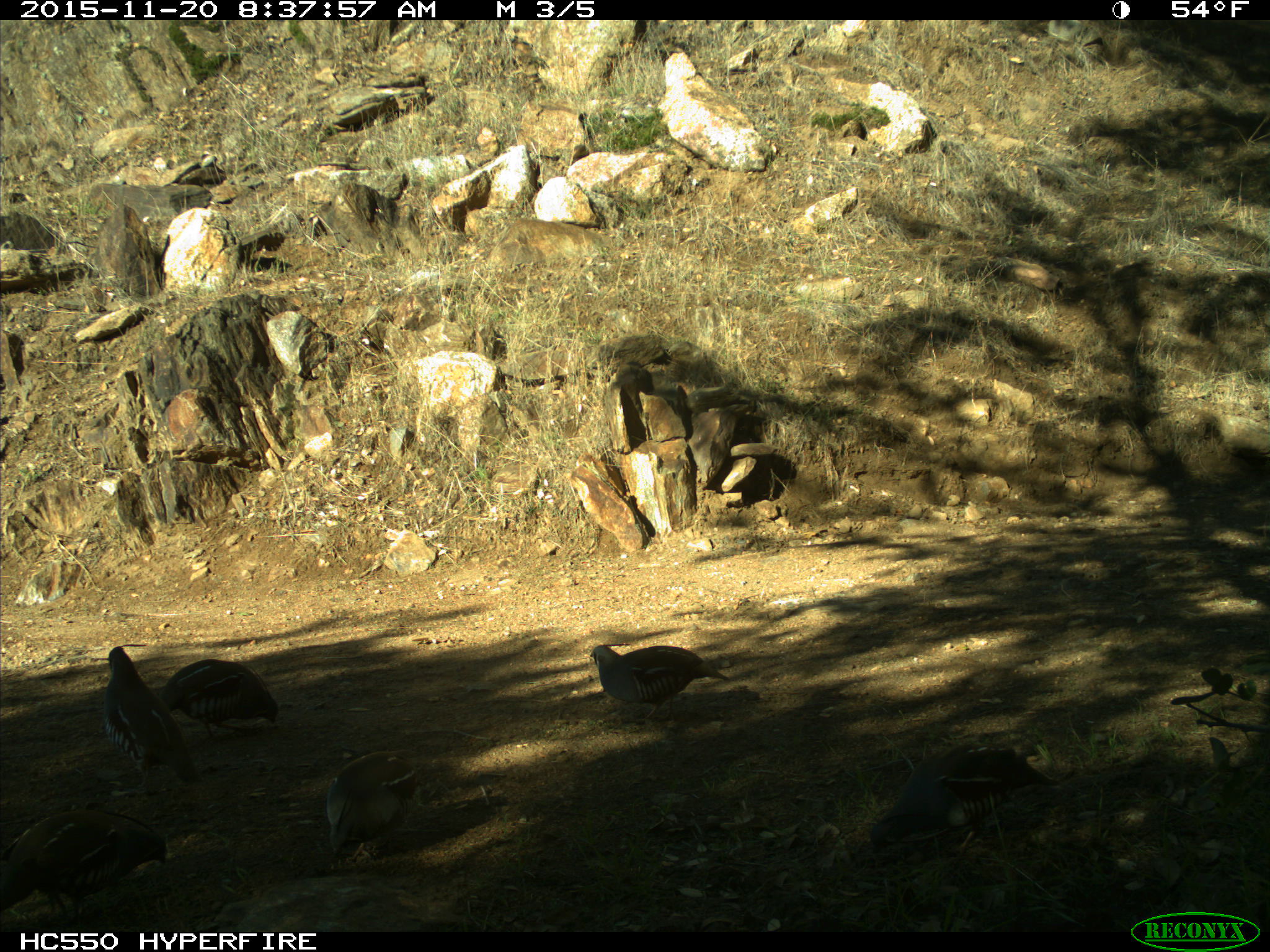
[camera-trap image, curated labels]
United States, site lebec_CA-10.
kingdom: Animalia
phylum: Chordata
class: Aves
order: Galliformes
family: Odontophoridae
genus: Callipepla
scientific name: Callipepla californica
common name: california quail